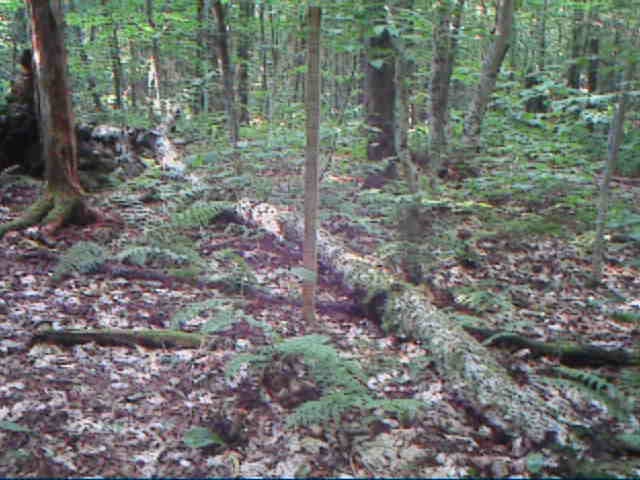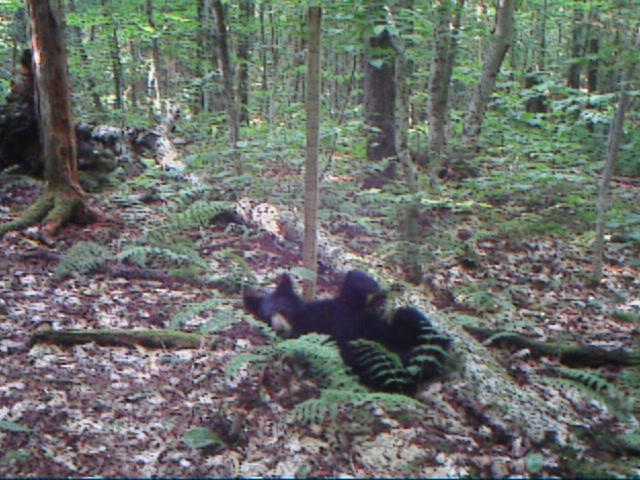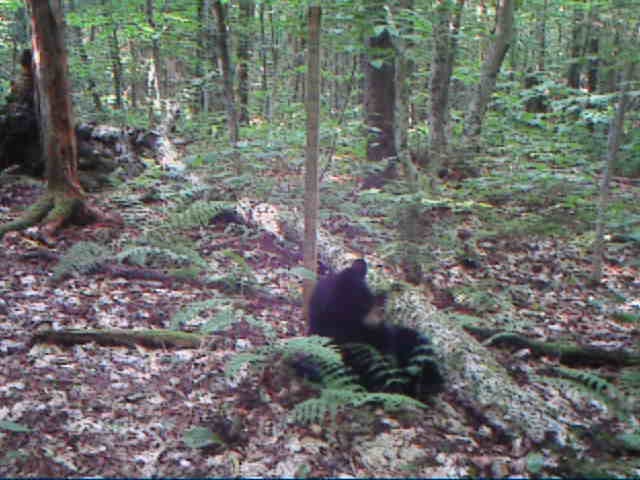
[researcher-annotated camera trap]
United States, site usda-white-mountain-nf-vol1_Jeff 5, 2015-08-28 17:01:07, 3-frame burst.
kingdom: Animalia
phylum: Chordata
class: Mammalia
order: Carnivora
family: Ursidae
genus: Ursus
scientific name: Ursus americanus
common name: black bear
Black bear (Ursus americanus).